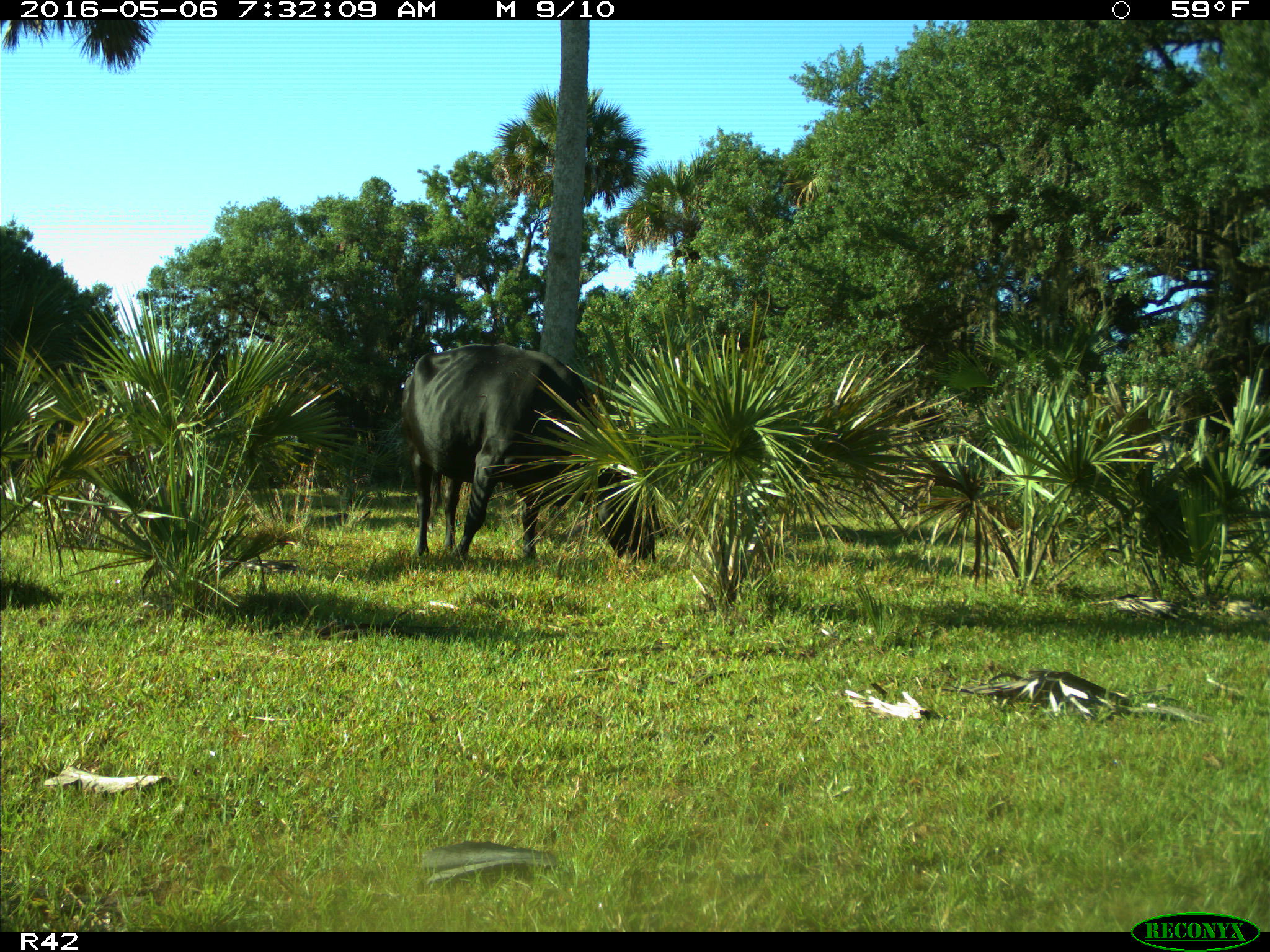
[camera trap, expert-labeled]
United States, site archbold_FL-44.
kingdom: Animalia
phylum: Chordata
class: Mammalia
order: Artiodactyla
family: Bovidae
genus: Bos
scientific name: Bos taurus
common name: domestic cow